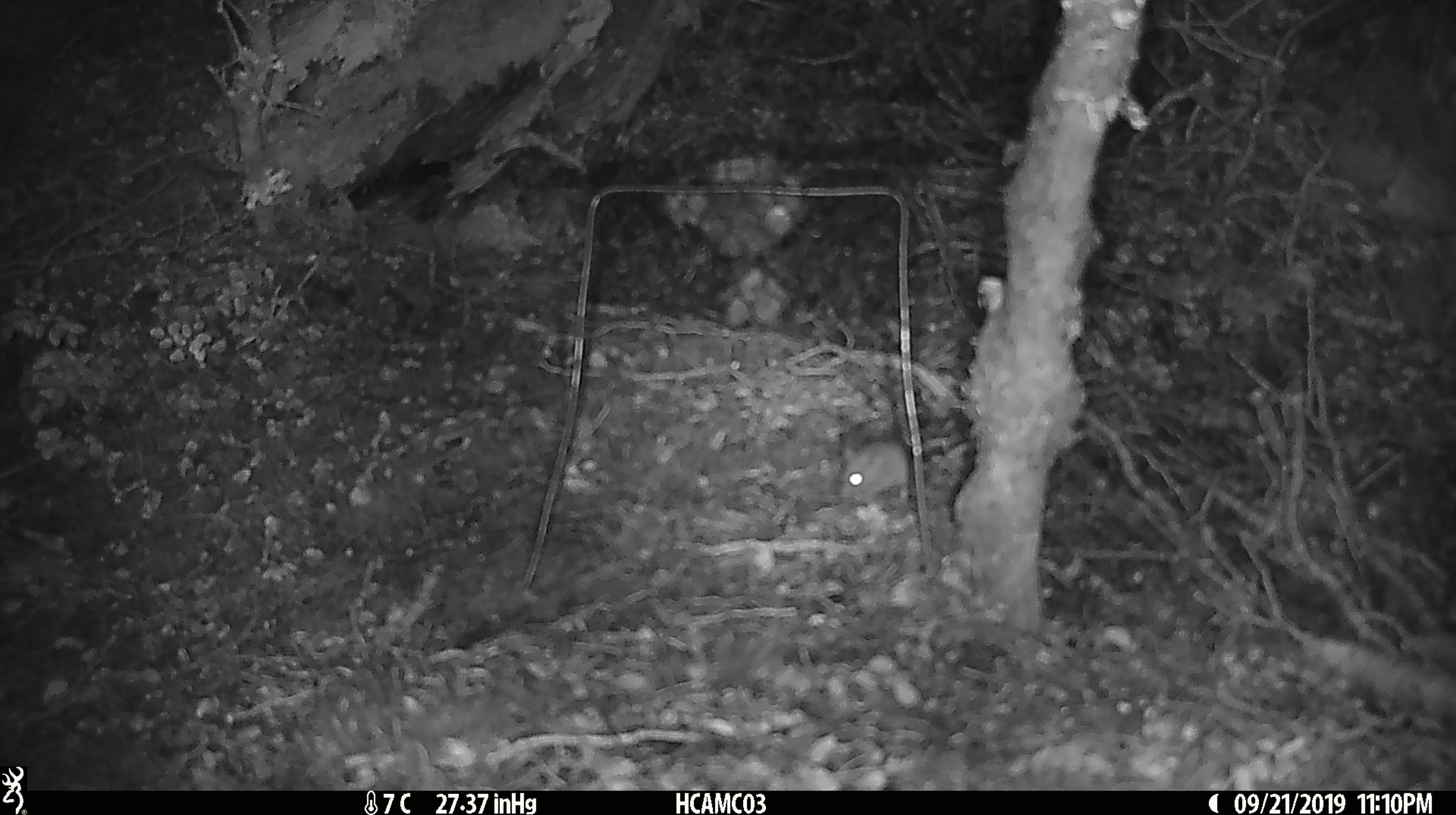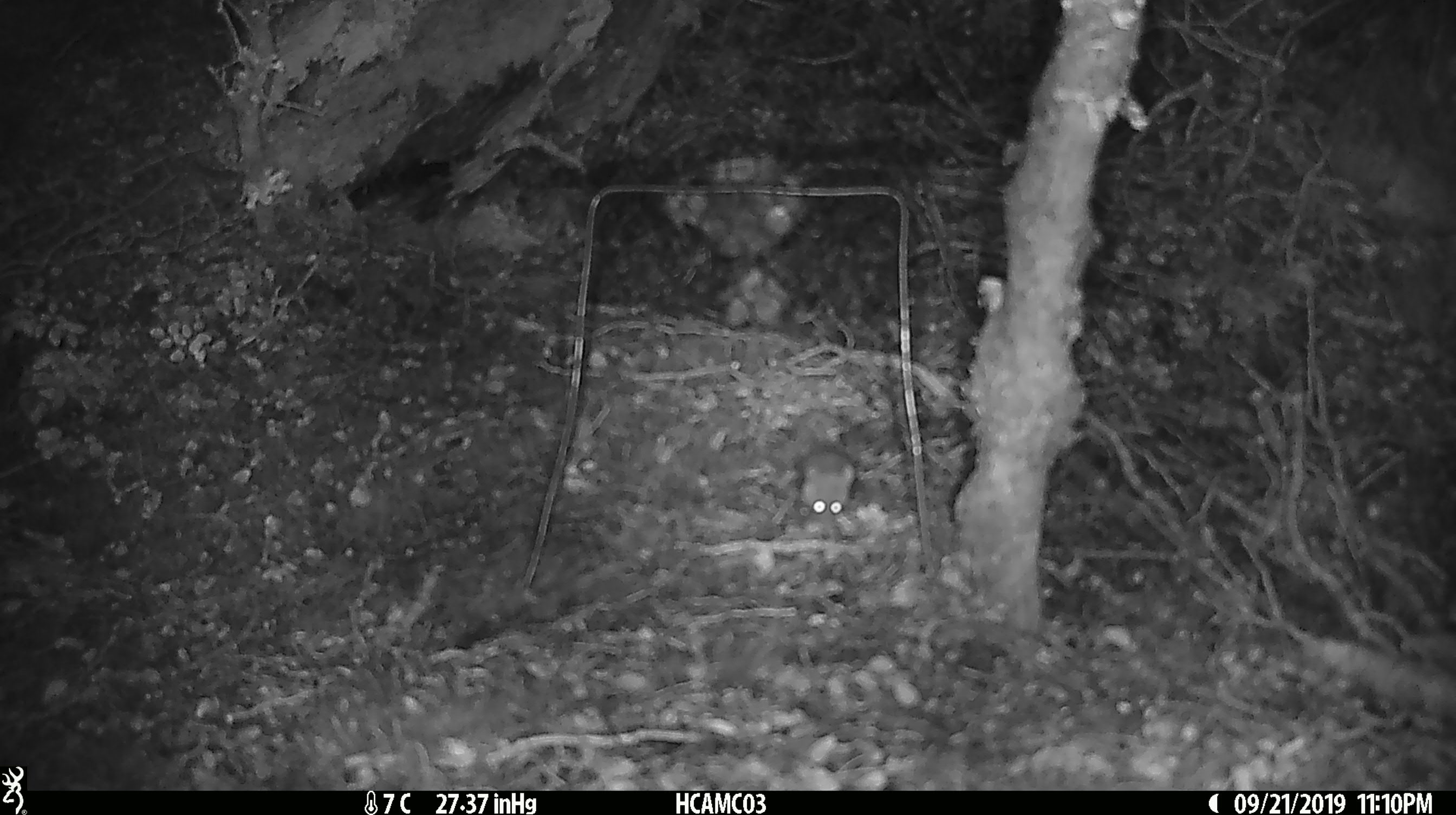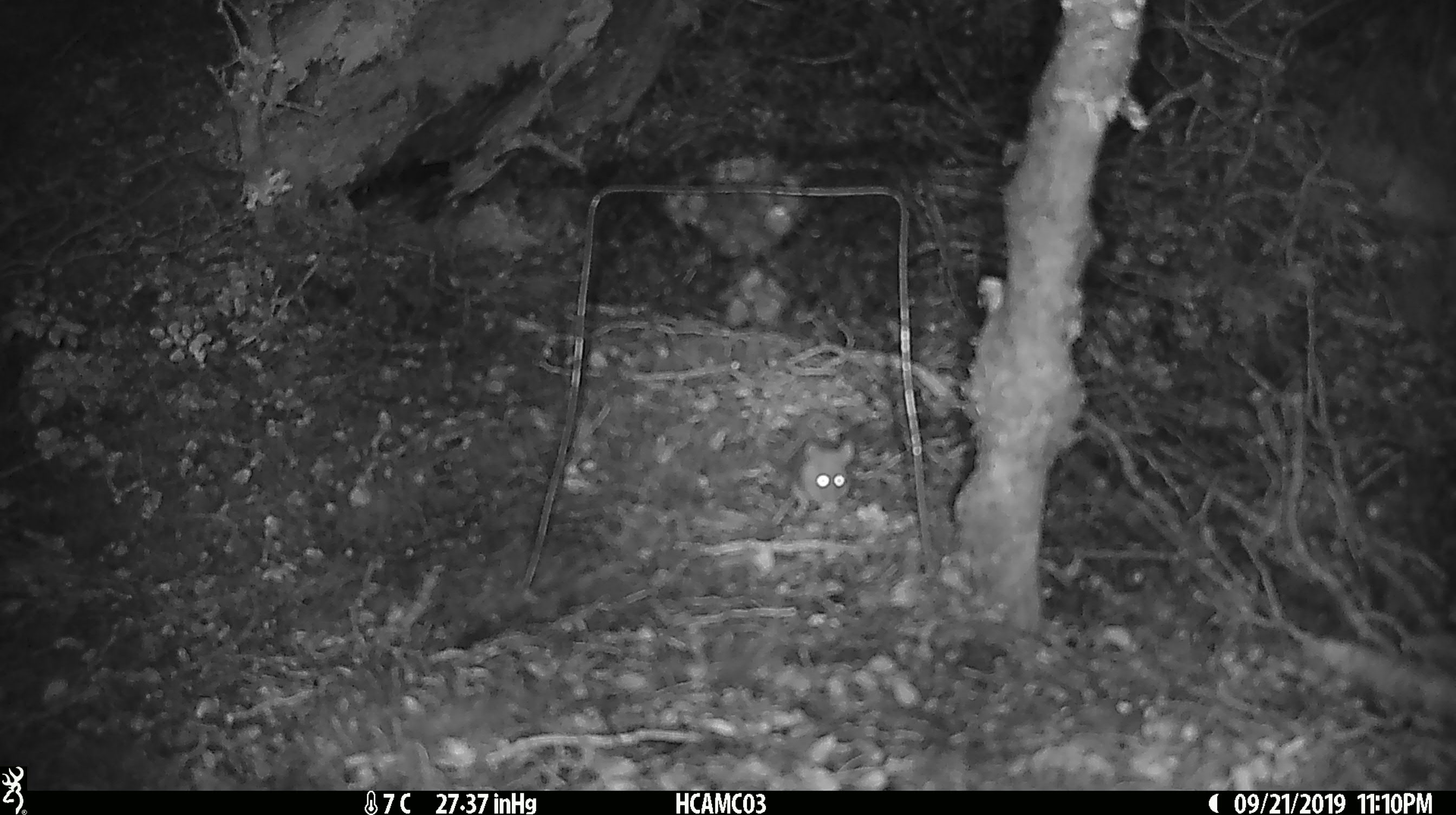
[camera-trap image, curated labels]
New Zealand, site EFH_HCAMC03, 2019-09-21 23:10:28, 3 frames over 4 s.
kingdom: Animalia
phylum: Chordata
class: Mammalia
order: Rodentia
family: Muridae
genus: Mus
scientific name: Mus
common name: mouse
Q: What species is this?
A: Mouse (Mus).